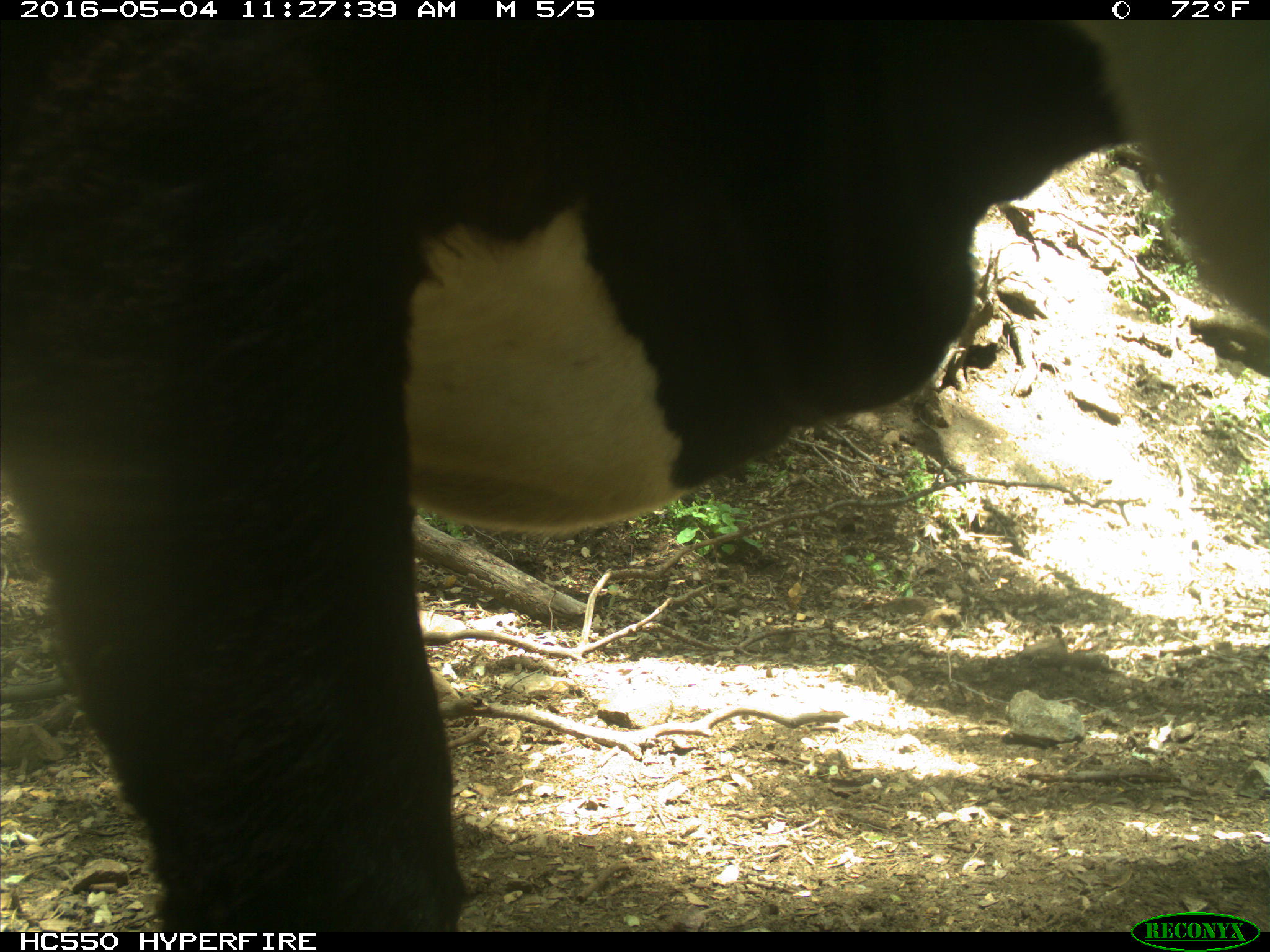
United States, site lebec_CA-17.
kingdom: Animalia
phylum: Chordata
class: Mammalia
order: Artiodactyla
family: Bovidae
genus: Bos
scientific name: Bos taurus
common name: domestic cow